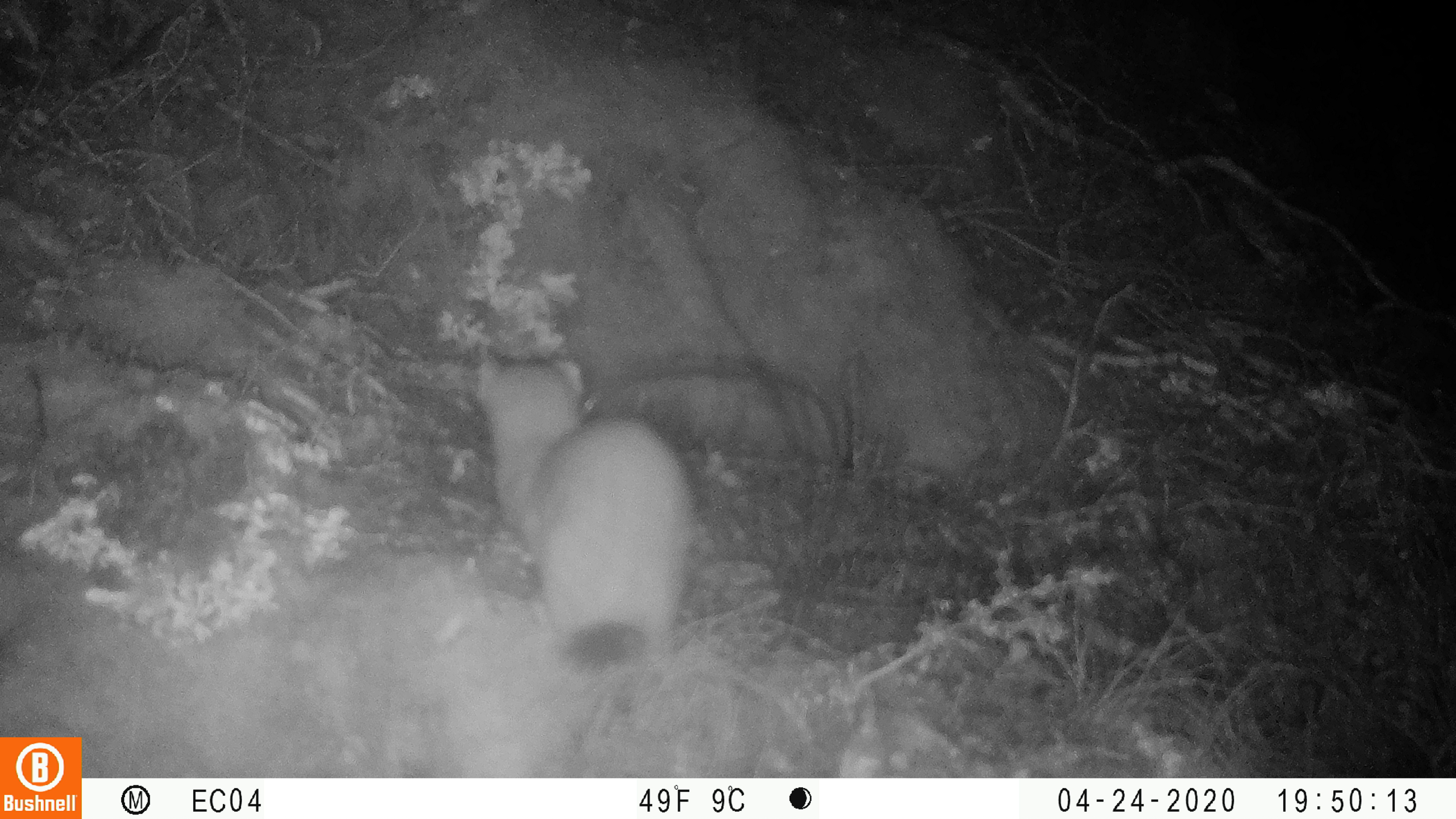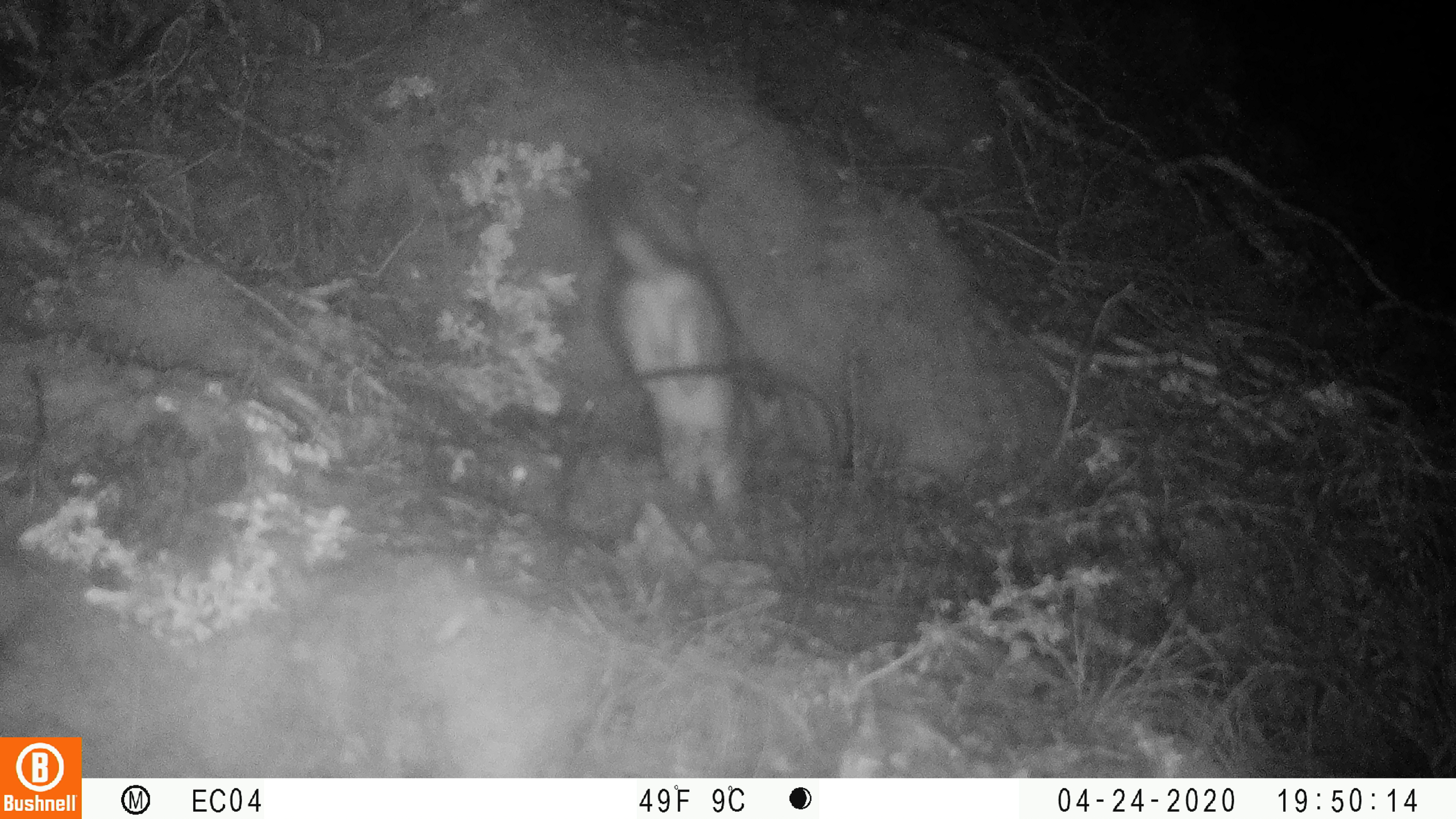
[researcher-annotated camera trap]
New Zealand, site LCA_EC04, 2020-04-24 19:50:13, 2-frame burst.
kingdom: Animalia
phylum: Chordata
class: Mammalia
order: Carnivora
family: Mustelidae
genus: Mustela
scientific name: Mustela erminea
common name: stoat